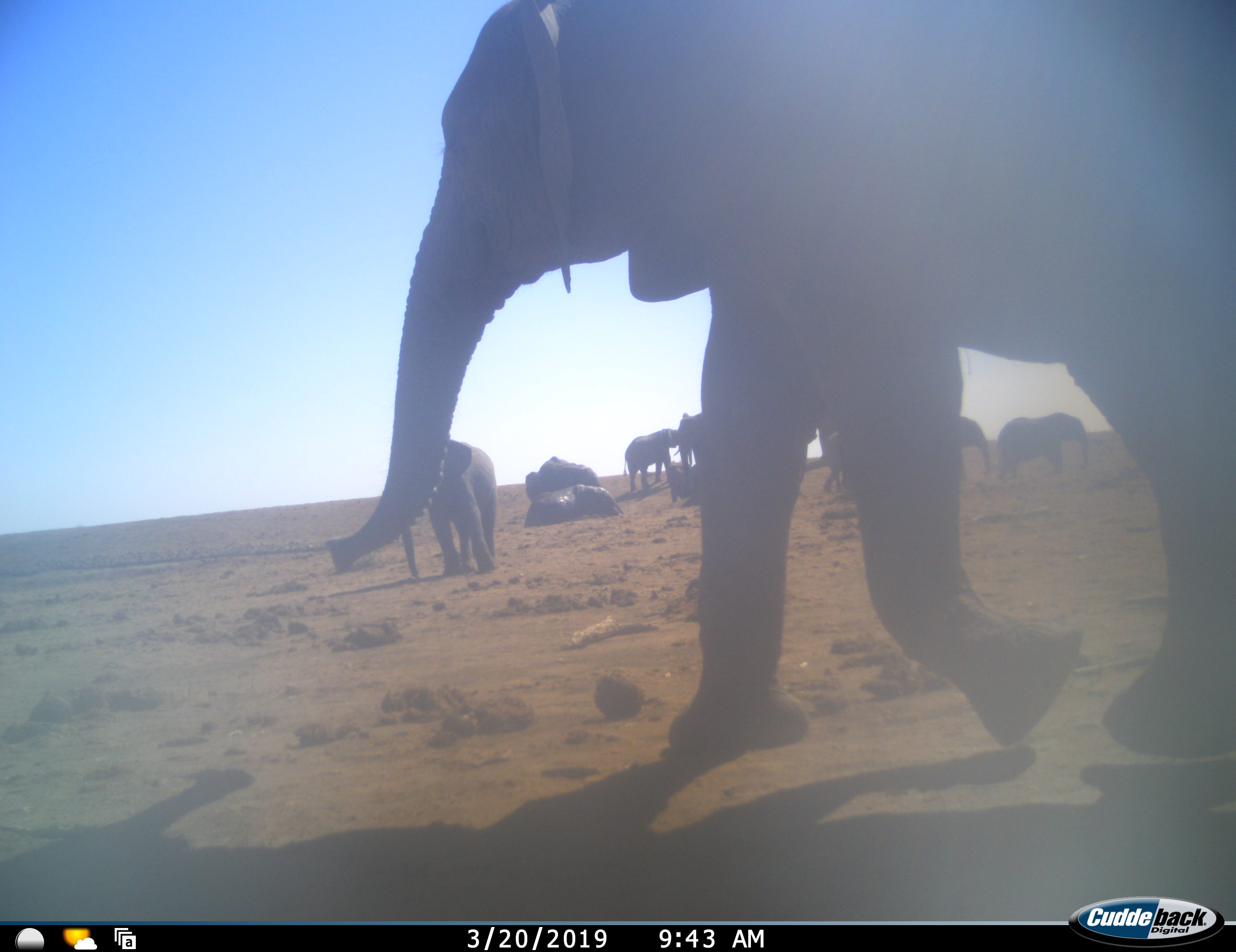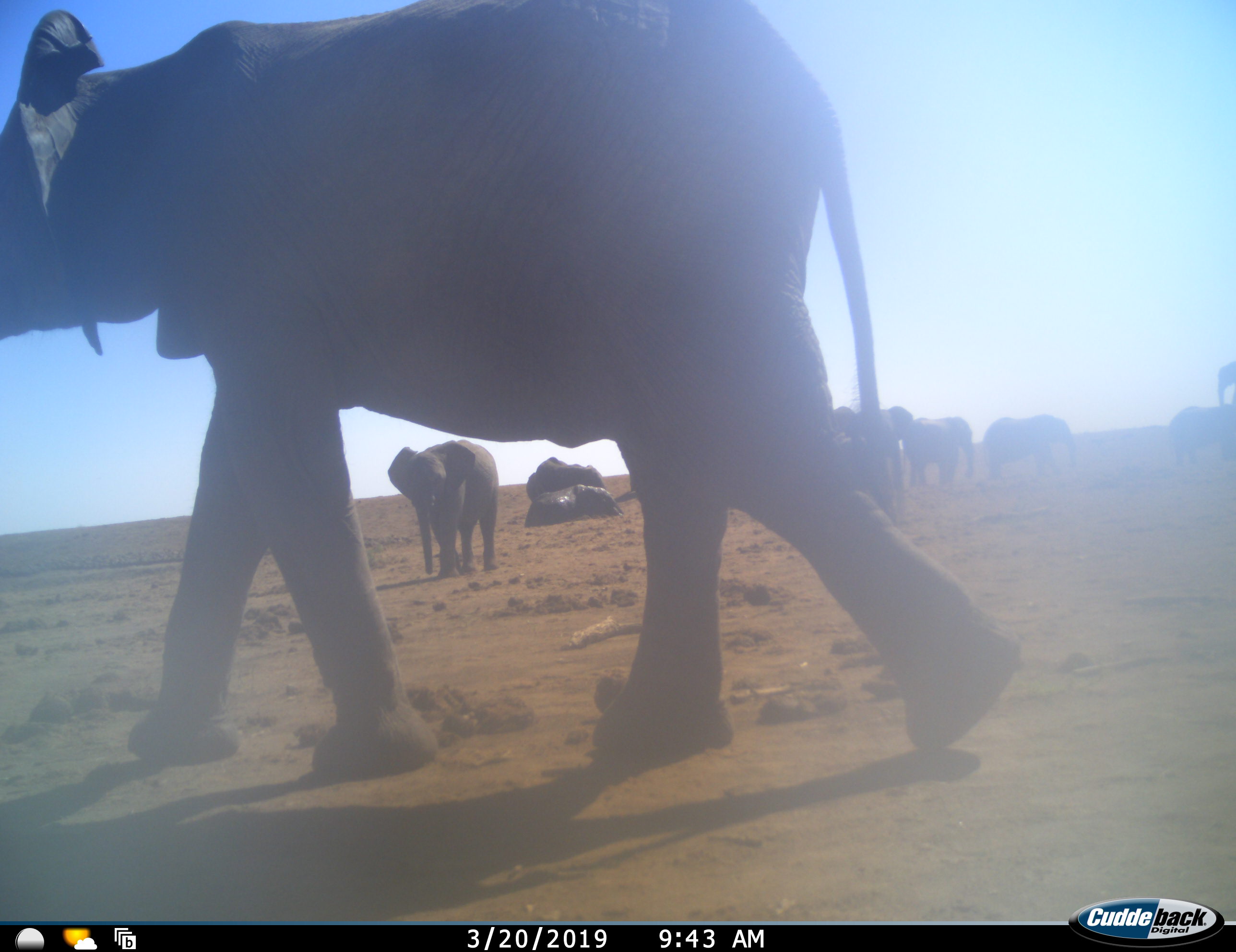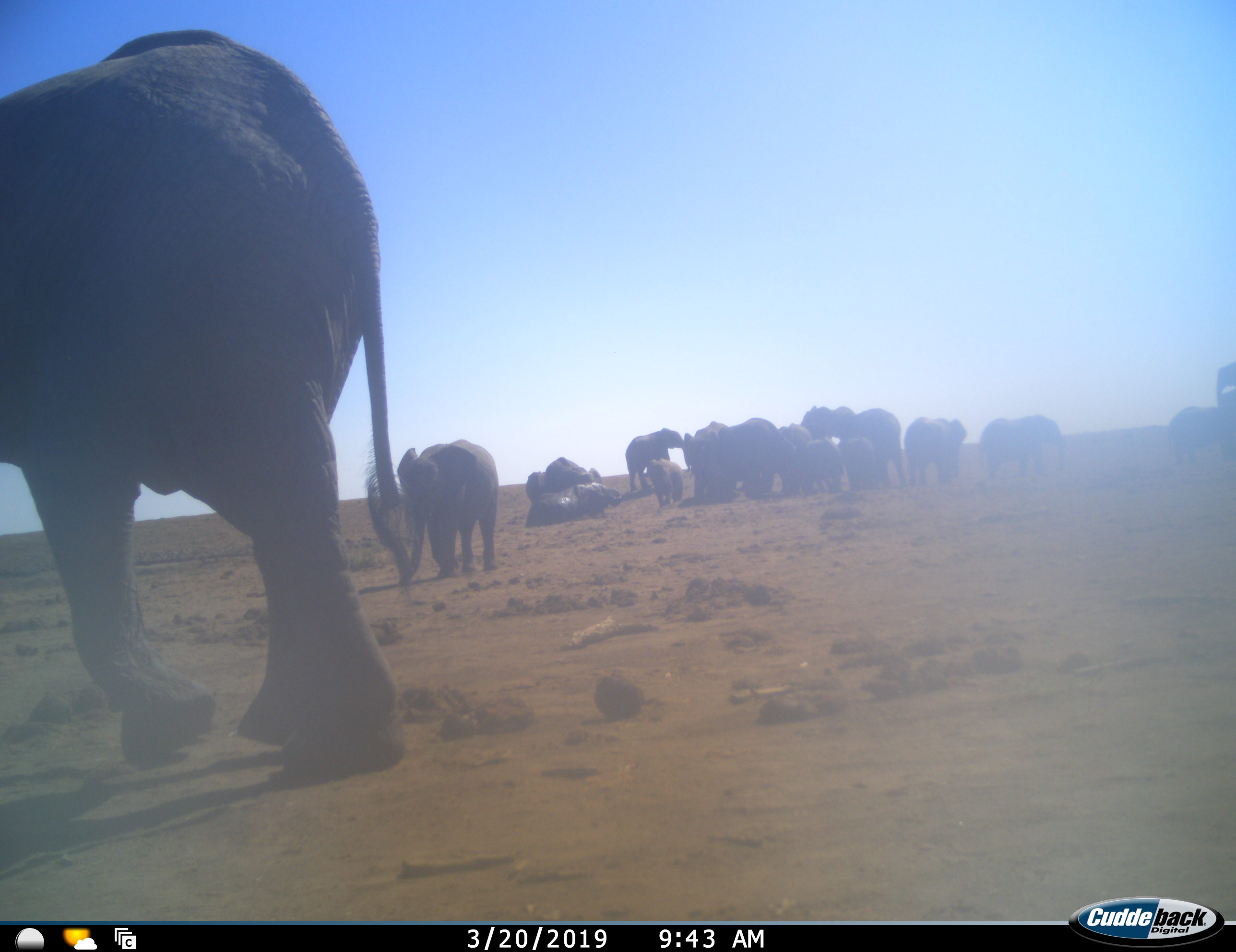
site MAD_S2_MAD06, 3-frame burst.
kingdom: Animalia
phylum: Chordata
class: Mammalia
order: Proboscidea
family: Elephantidae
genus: Loxodonta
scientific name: Loxodonta africana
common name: african bush elephant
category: elephant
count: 11-50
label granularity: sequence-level